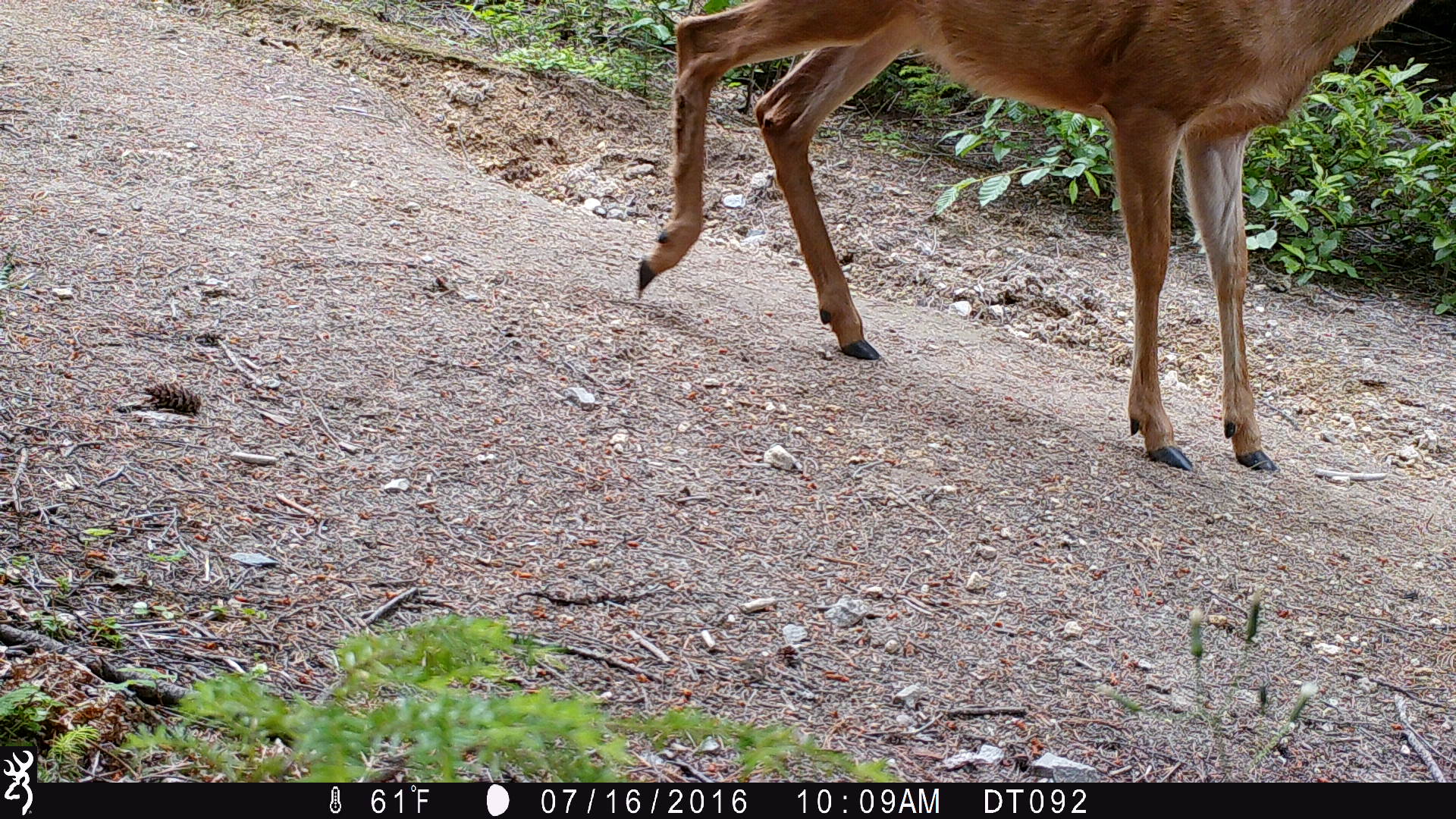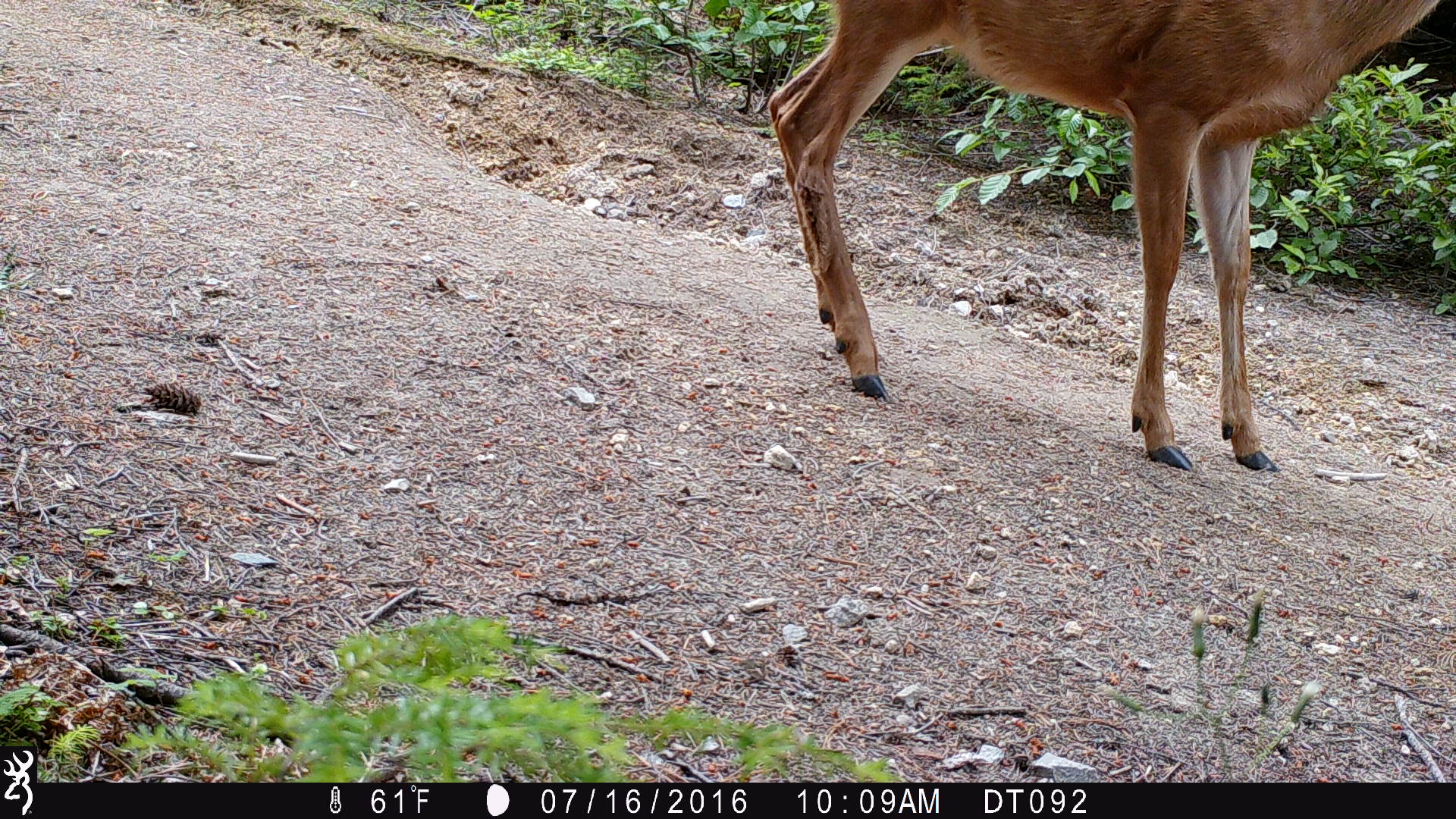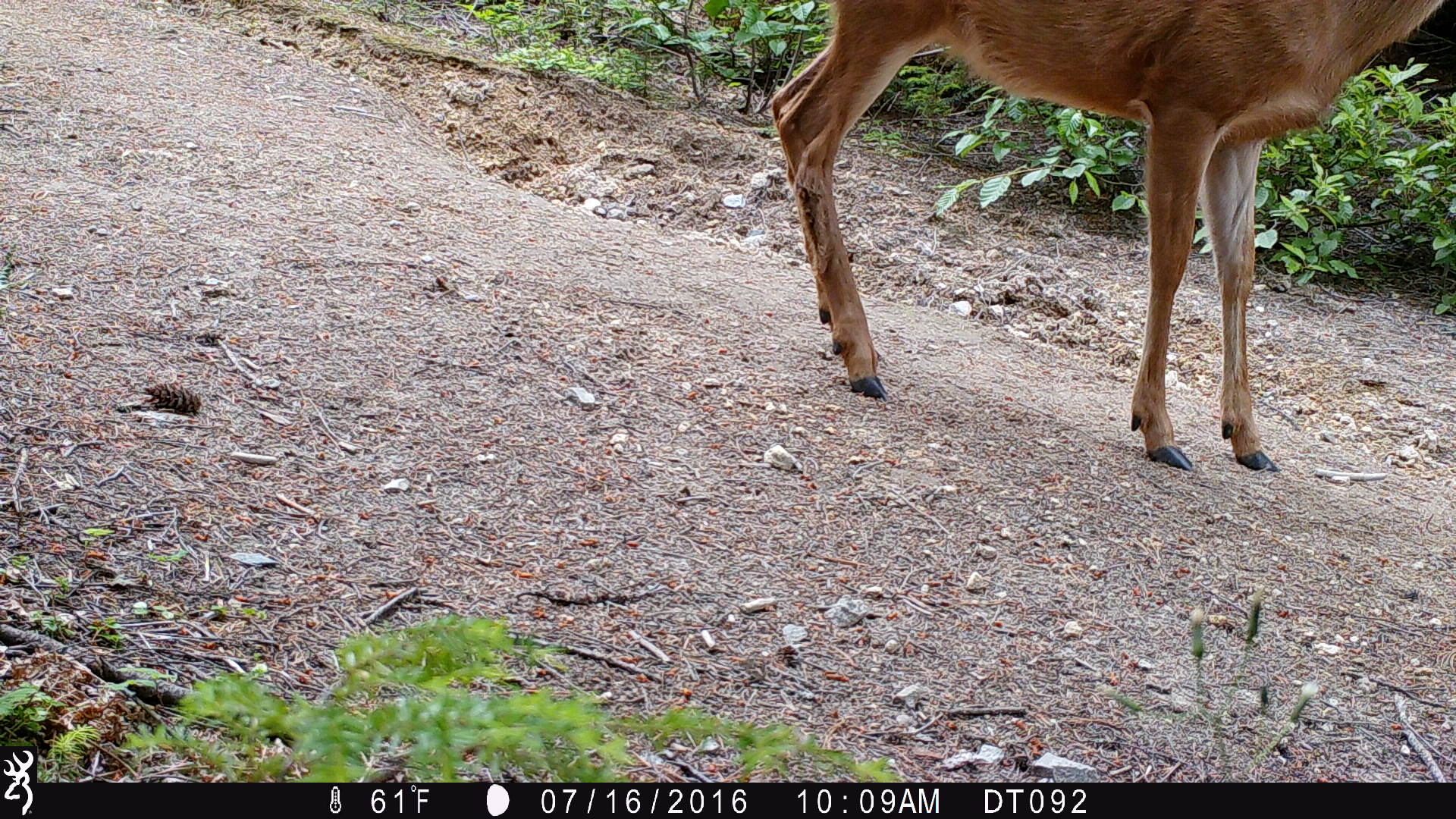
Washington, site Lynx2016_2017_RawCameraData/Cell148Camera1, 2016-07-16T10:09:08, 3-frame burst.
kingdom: Animalia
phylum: Chordata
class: Mammalia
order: Artiodactyla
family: Cervidae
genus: Odocoileus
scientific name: Odocoileus hemionus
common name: mule deer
Odocoileus hemionus (mule deer). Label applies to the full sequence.